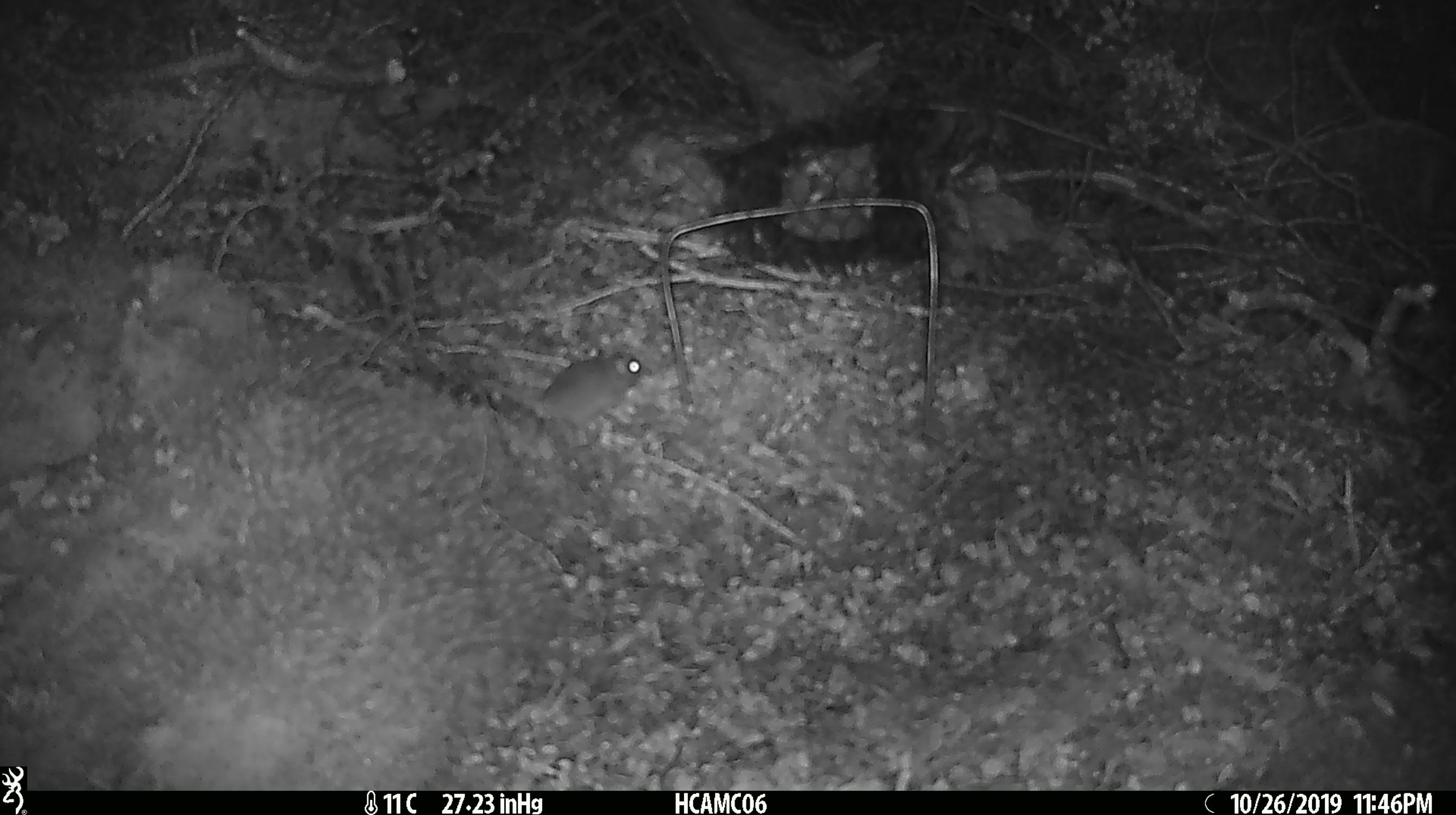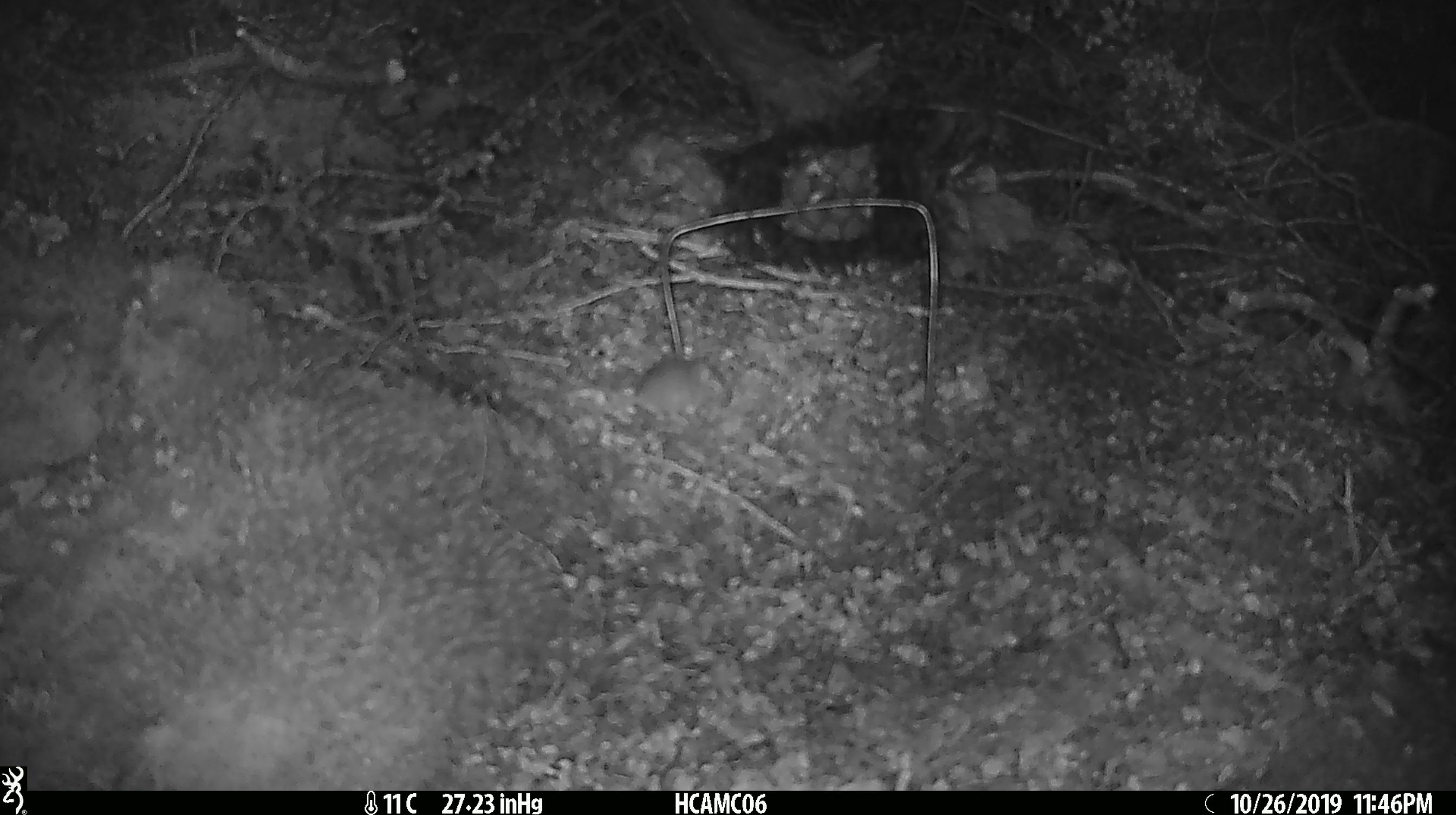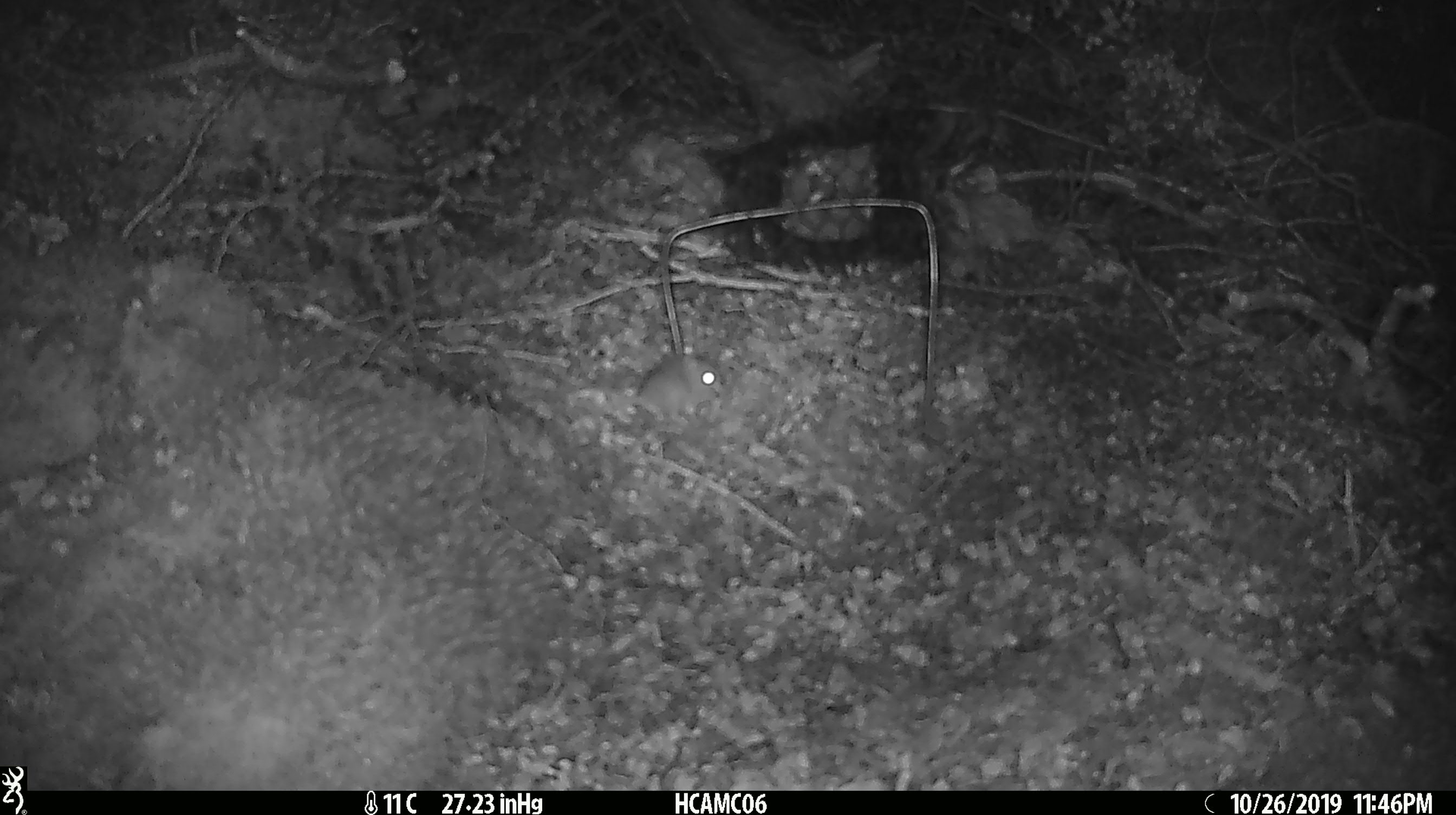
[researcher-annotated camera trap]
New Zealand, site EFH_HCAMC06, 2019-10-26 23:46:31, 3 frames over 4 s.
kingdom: Animalia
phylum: Chordata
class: Mammalia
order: Rodentia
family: Muridae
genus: Mus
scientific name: Mus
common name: mouse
Mouse (Mus).